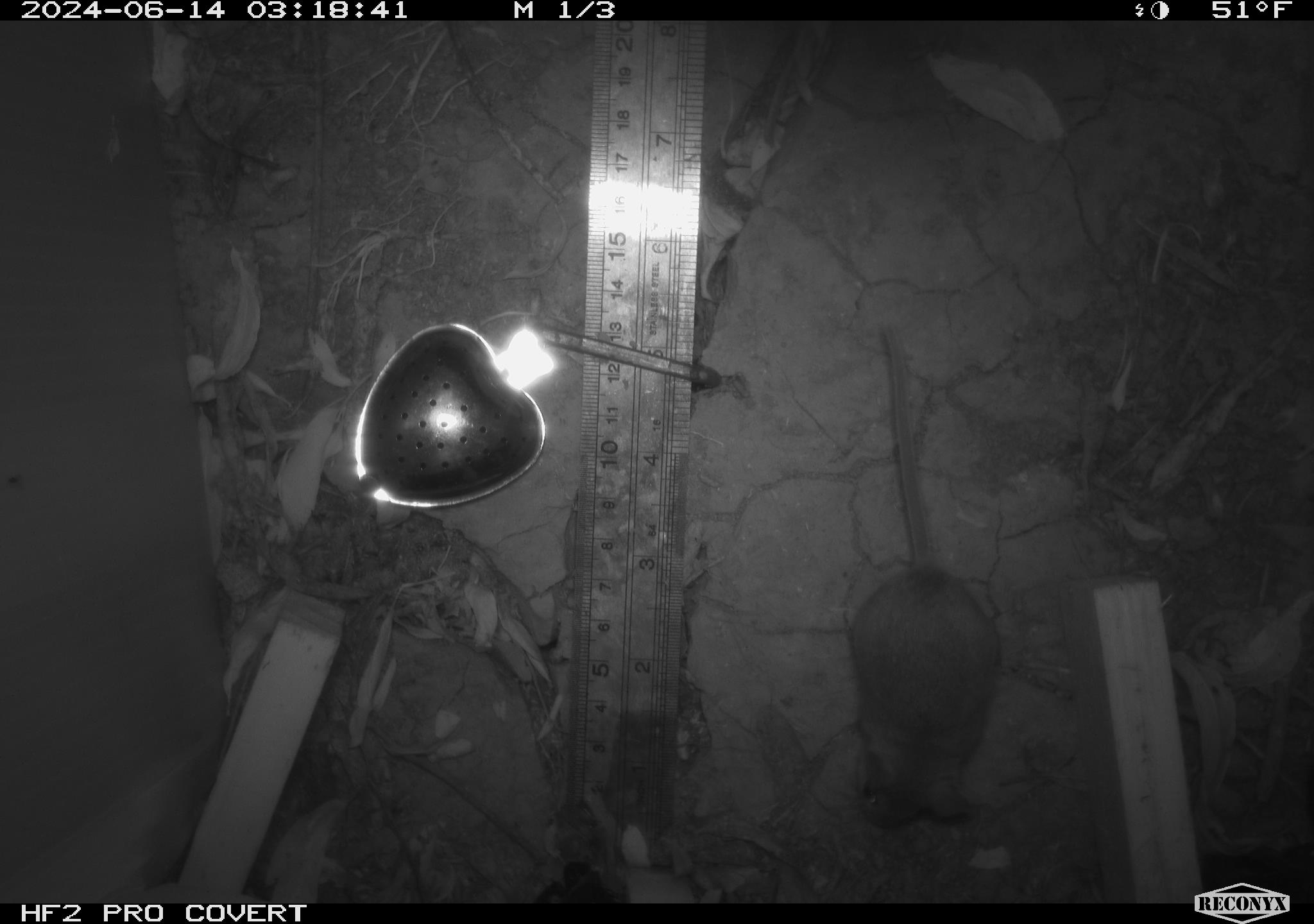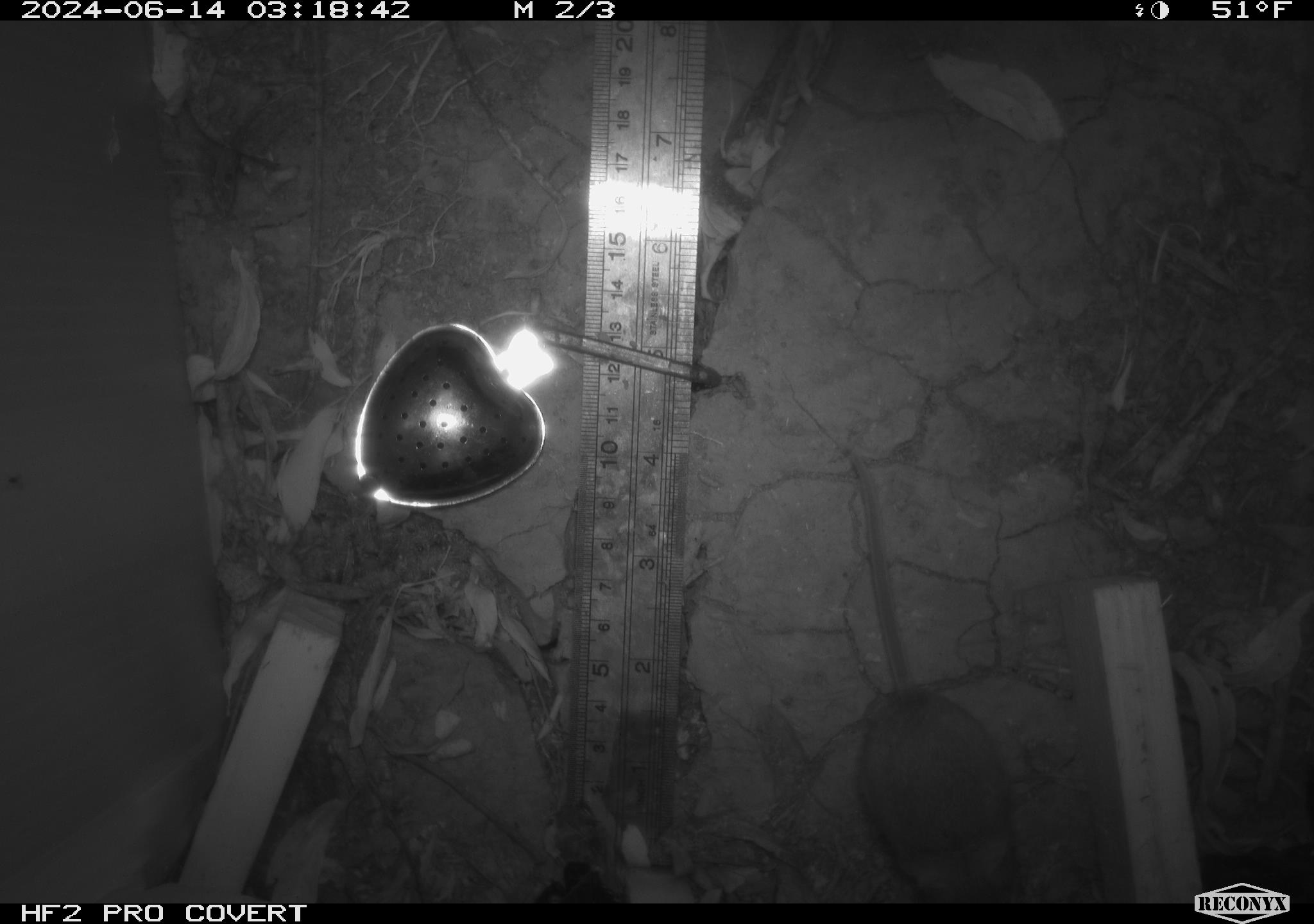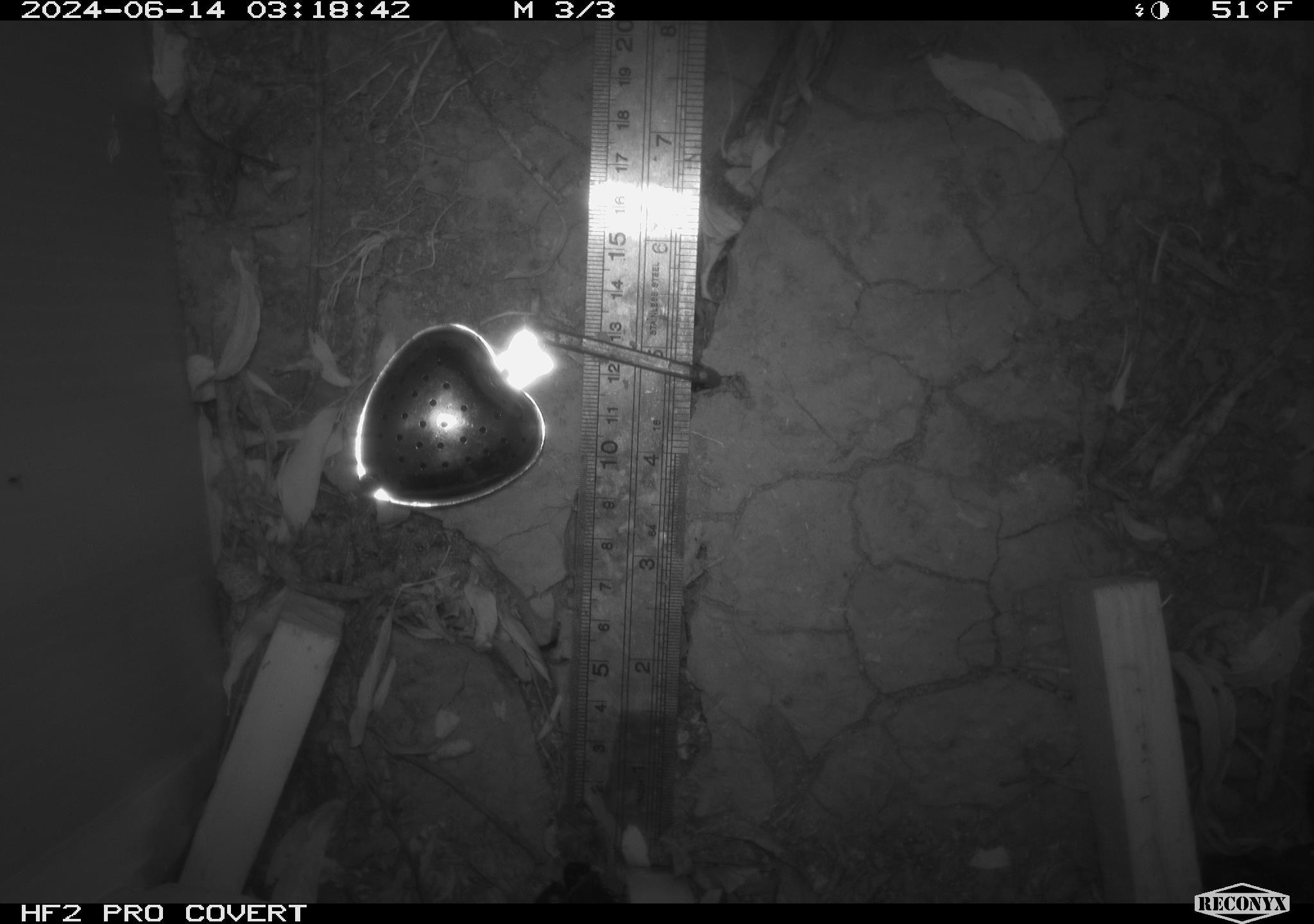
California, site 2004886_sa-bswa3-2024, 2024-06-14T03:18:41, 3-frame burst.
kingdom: Animalia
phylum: Chordata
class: Mammalia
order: Rodentia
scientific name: Rodentia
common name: mouse species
Mouse species (Rodentia).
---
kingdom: Animalia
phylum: Chordata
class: Mammalia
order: Eulipotyphla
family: Soricidae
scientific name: Soricidae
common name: shrews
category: soricidae family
Soricidae family (shrews) (Soricidae).